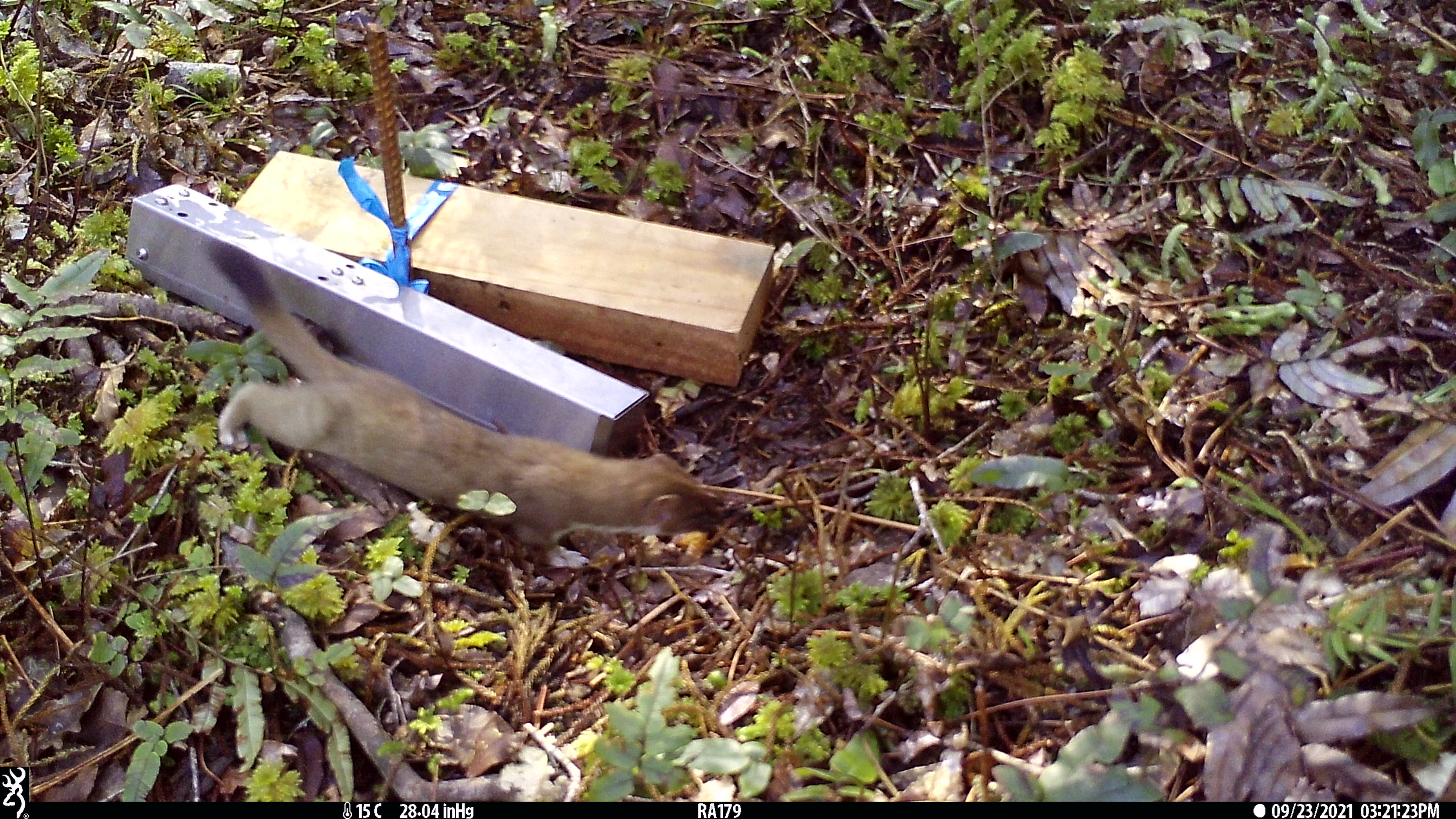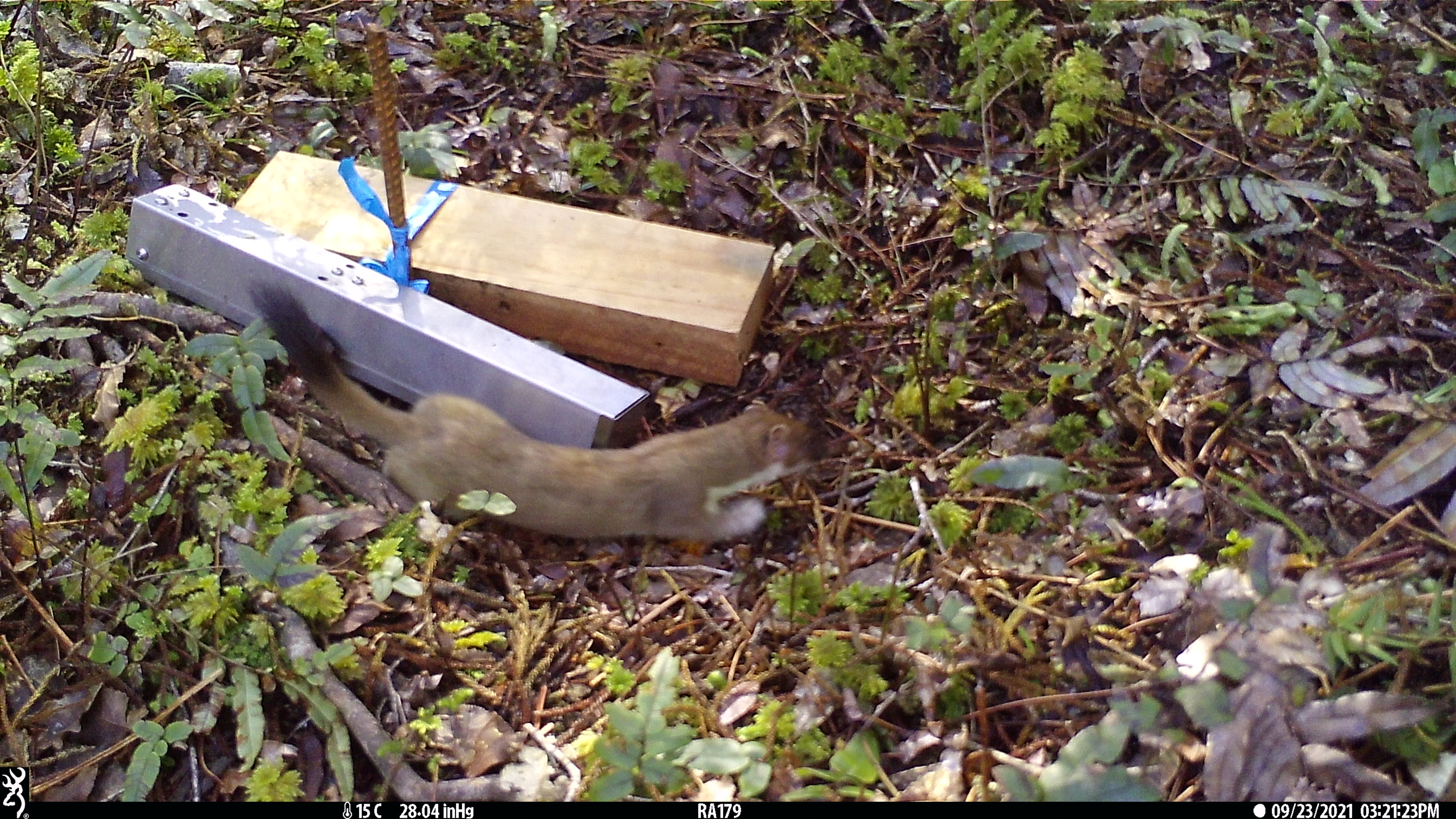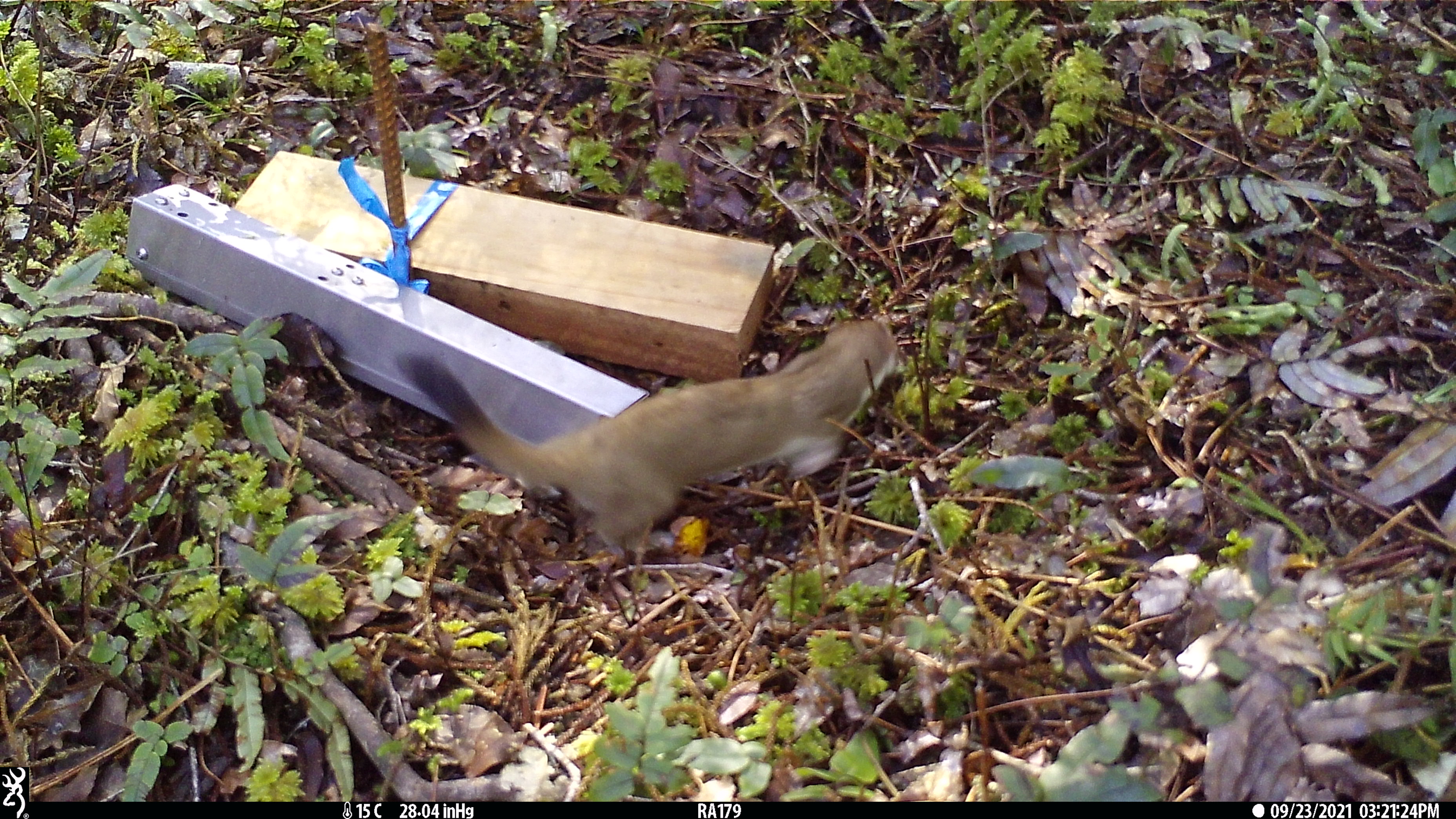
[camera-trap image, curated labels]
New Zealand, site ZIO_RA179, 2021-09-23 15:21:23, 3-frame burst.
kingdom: Animalia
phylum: Chordata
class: Mammalia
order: Carnivora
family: Mustelidae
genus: Mustela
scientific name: Mustela erminea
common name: stoat